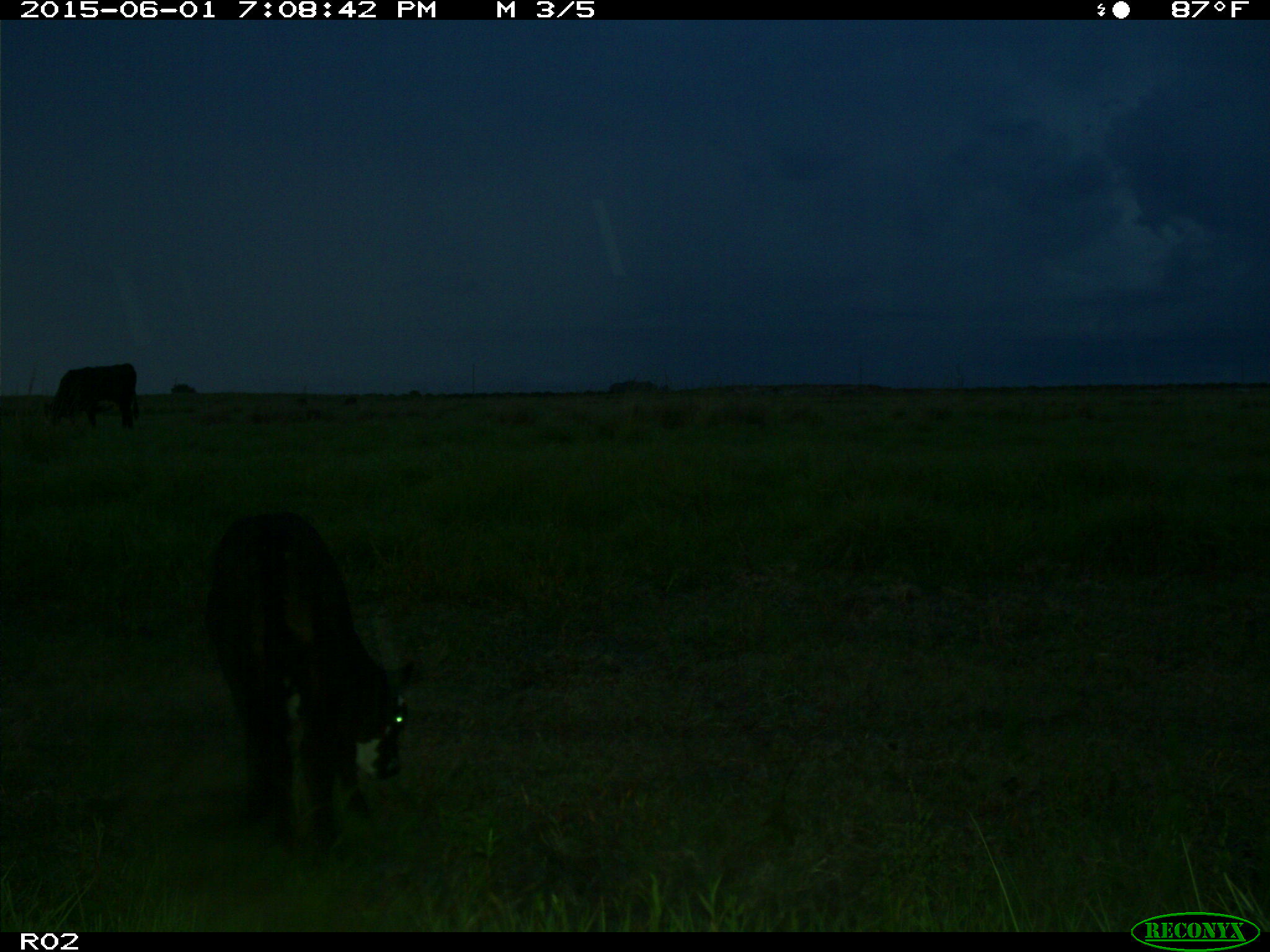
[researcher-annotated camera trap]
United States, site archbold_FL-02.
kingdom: Animalia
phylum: Chordata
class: Mammalia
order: Artiodactyla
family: Bovidae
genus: Bos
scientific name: Bos taurus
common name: domestic cow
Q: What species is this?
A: Bos taurus (domestic cow).